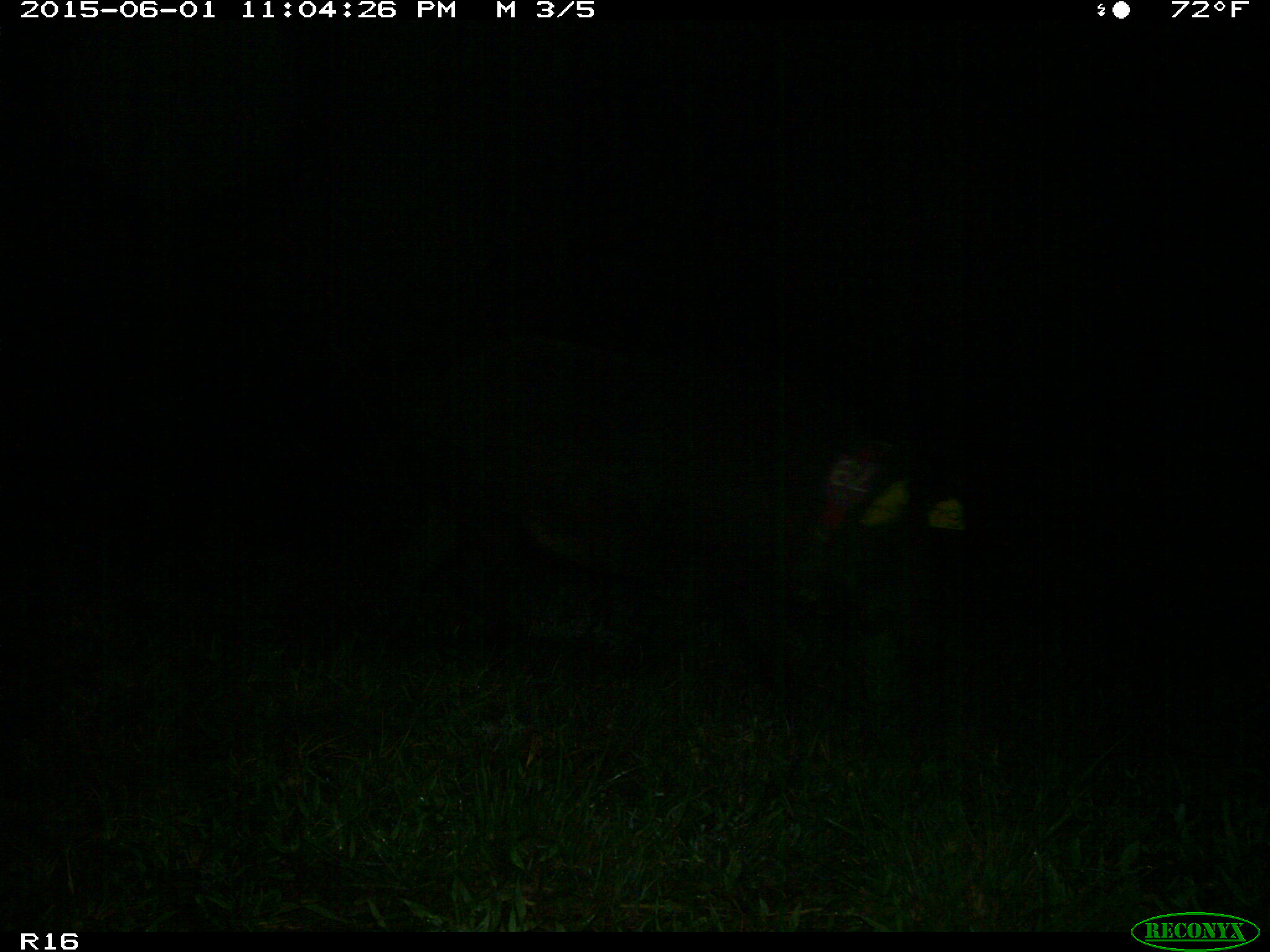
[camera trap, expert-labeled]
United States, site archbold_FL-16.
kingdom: Animalia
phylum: Chordata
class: Mammalia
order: Artiodactyla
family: Suidae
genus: Sus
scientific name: Sus scrofa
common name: wild boar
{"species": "Sus scrofa (wild boar)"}